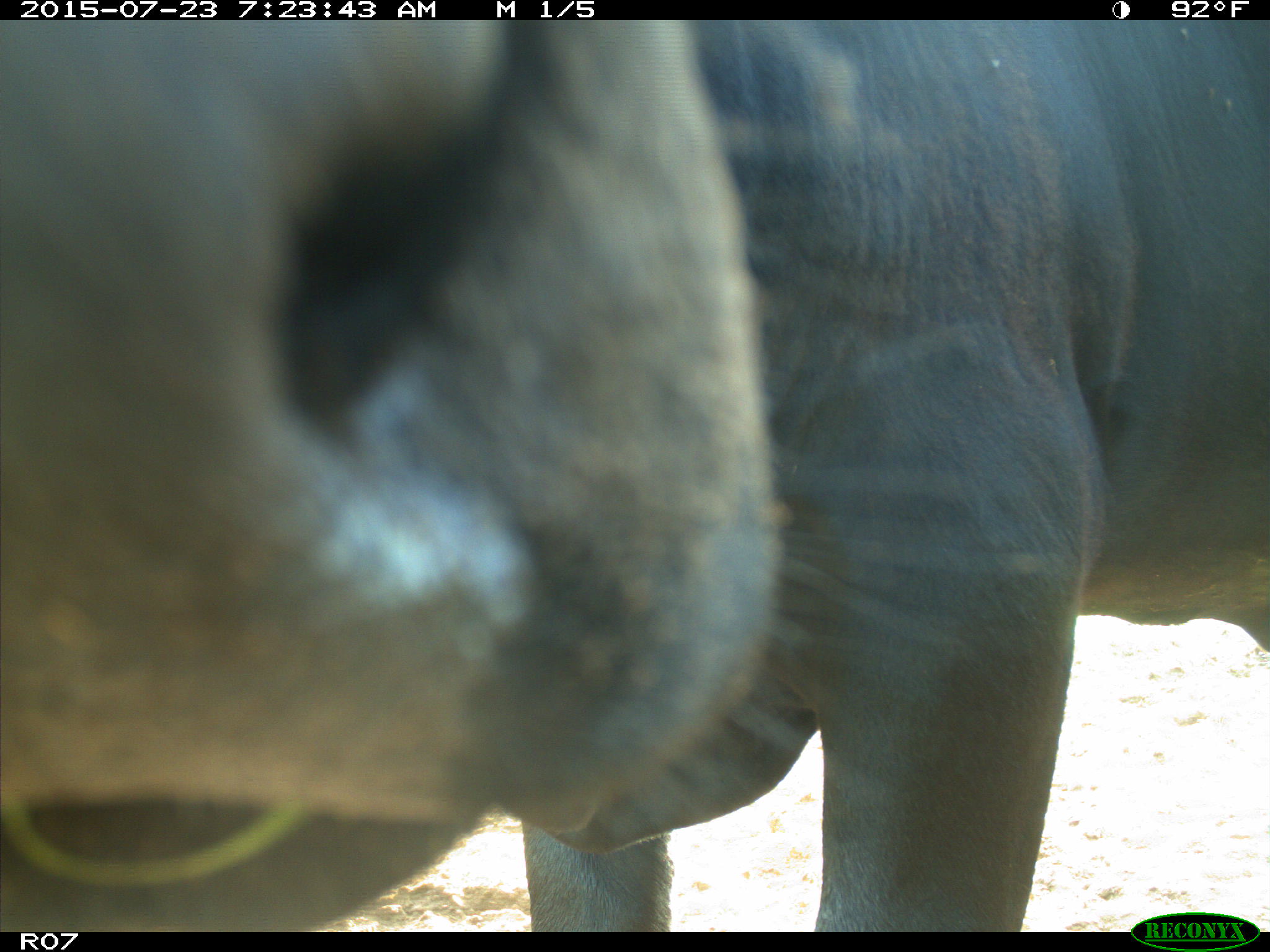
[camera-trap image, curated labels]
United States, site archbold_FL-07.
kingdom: Animalia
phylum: Chordata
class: Mammalia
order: Artiodactyla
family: Bovidae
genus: Bos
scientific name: Bos taurus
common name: domestic cow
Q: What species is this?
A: Bos taurus (domestic cow).